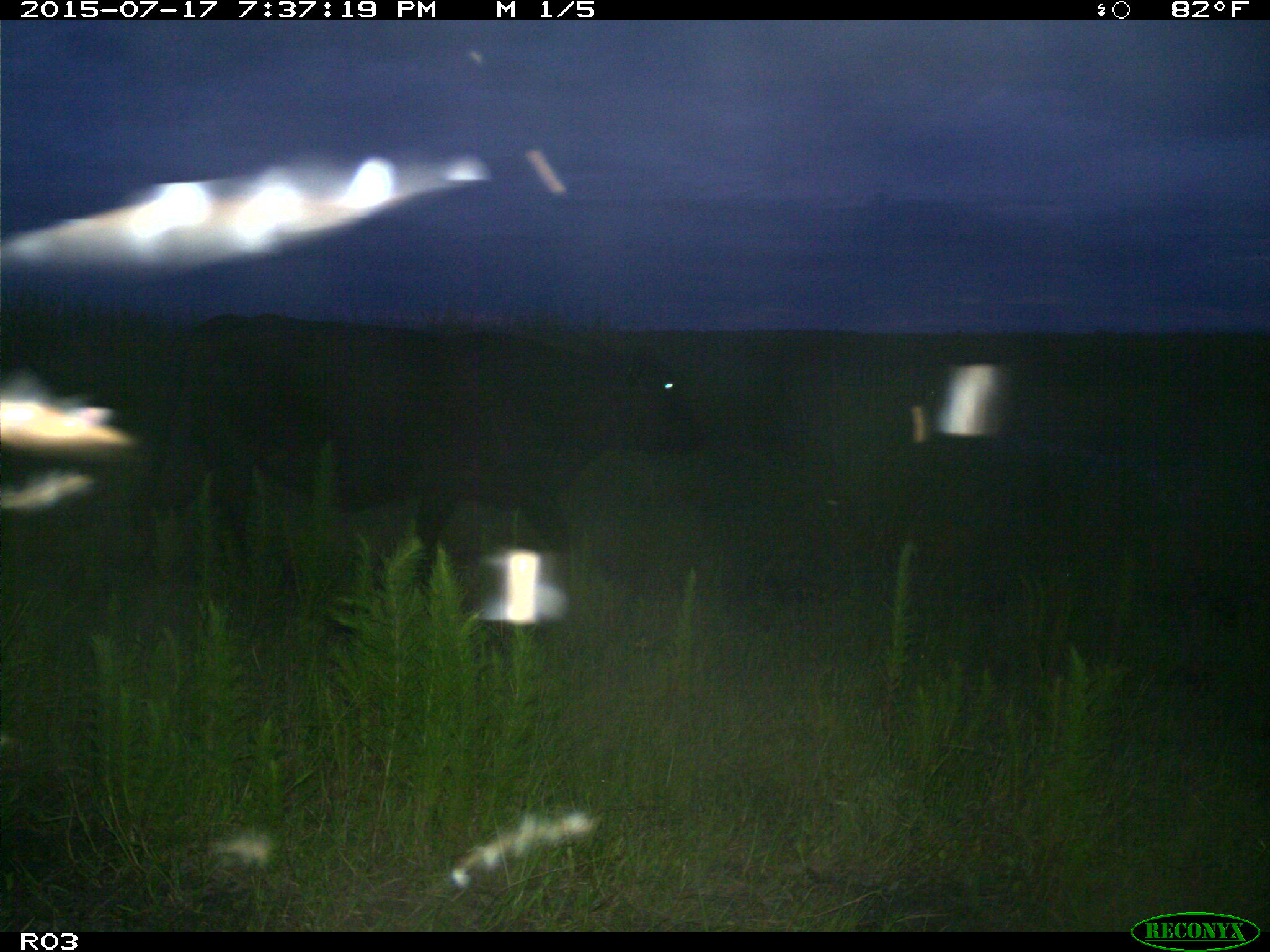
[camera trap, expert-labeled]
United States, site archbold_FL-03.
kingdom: Animalia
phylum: Chordata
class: Mammalia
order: Artiodactyla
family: Bovidae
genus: Bos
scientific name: Bos taurus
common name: domestic cow